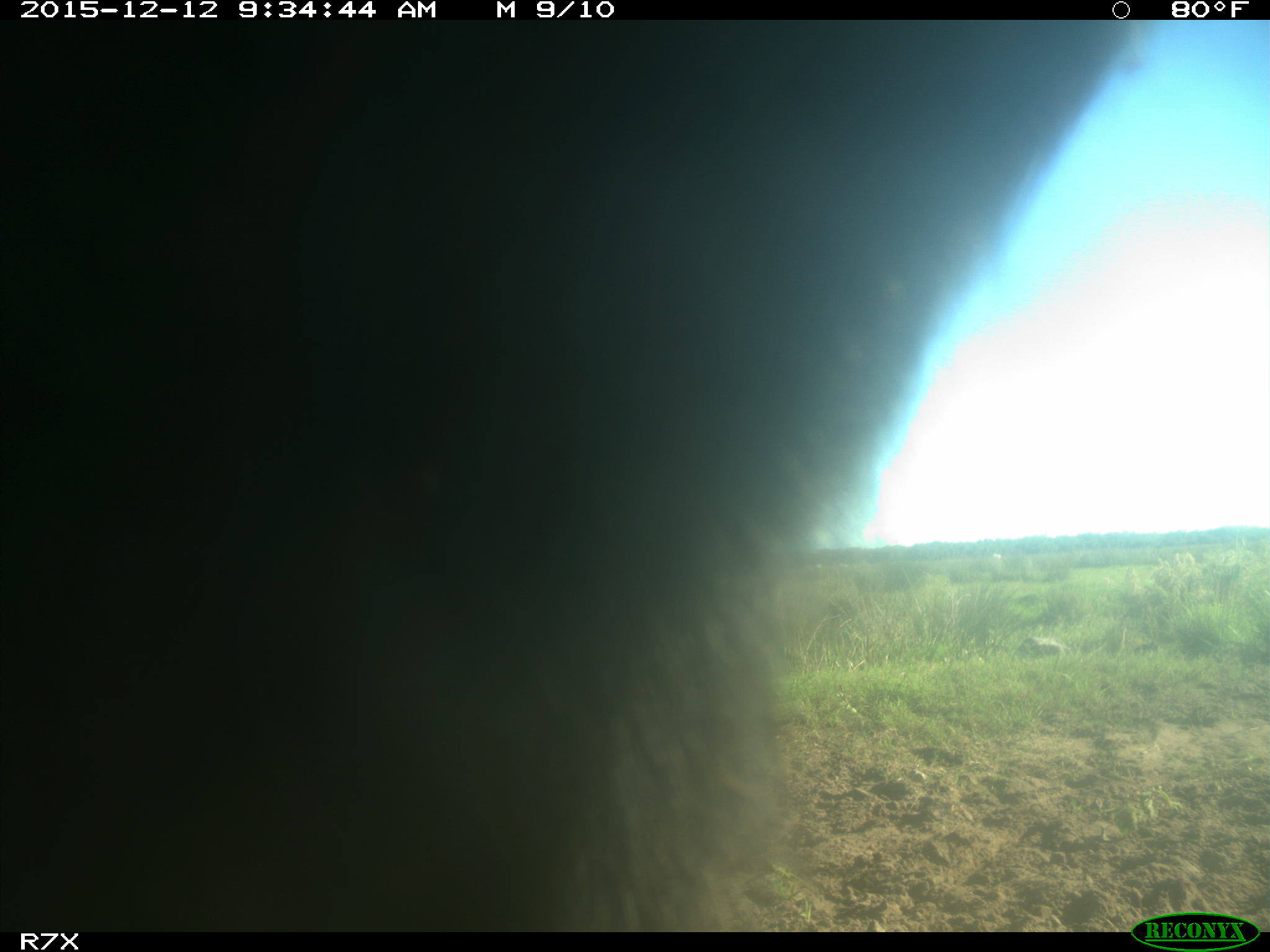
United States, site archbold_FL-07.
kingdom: Animalia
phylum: Chordata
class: Mammalia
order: Artiodactyla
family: Bovidae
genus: Bos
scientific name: Bos taurus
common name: domestic cow